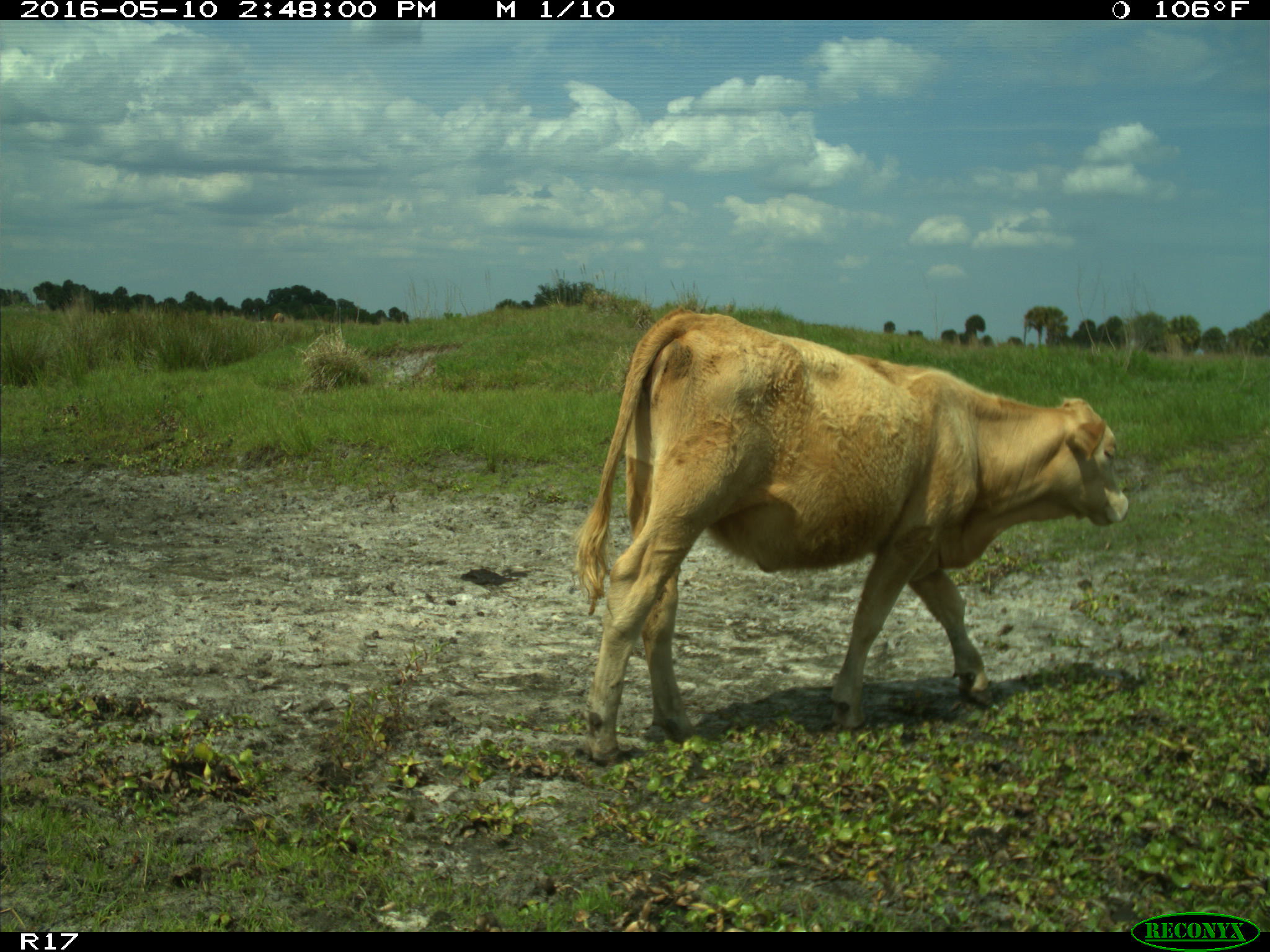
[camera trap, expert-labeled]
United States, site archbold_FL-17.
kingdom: Animalia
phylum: Chordata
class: Mammalia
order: Artiodactyla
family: Bovidae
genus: Bos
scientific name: Bos taurus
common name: domestic cow